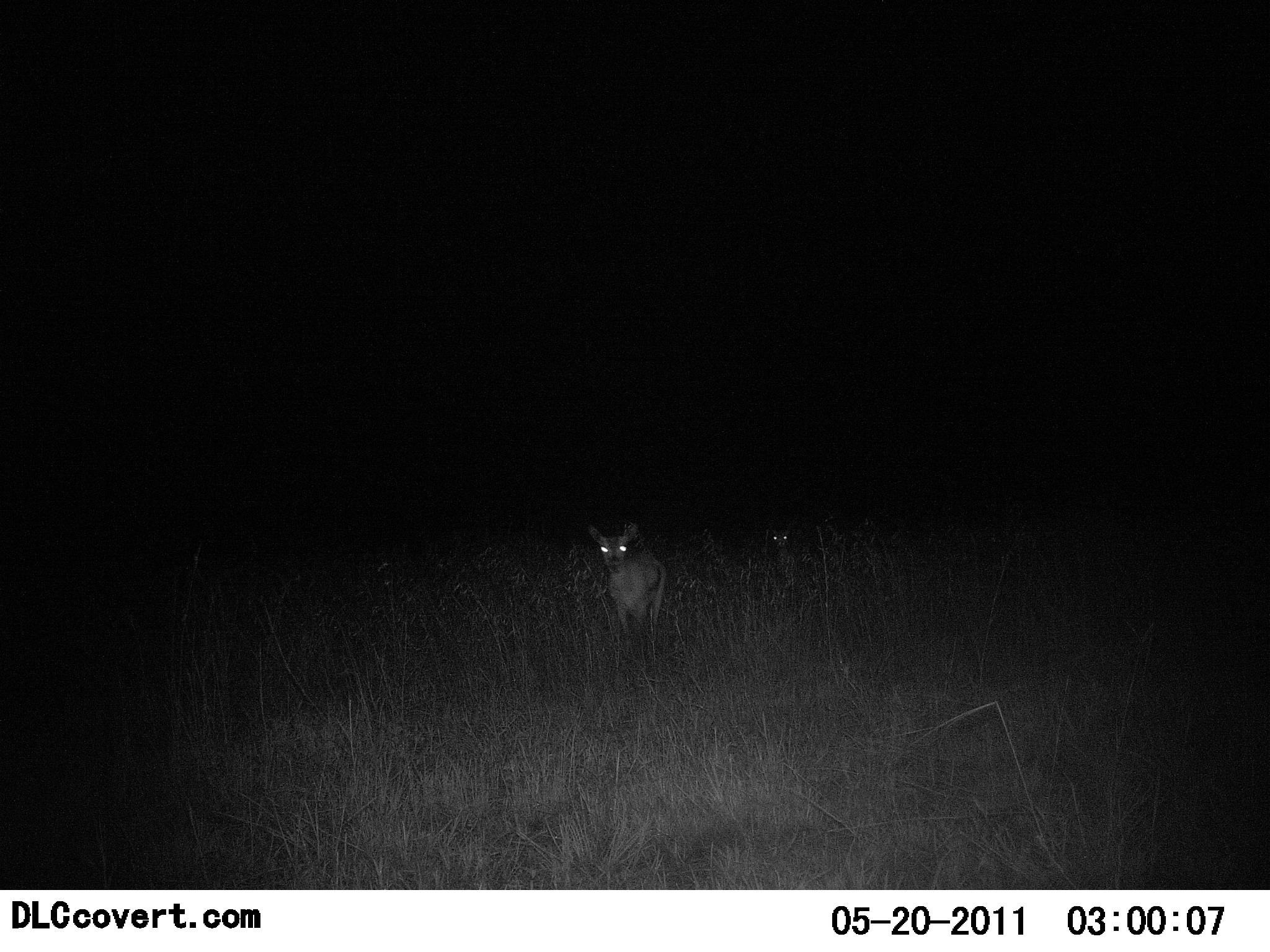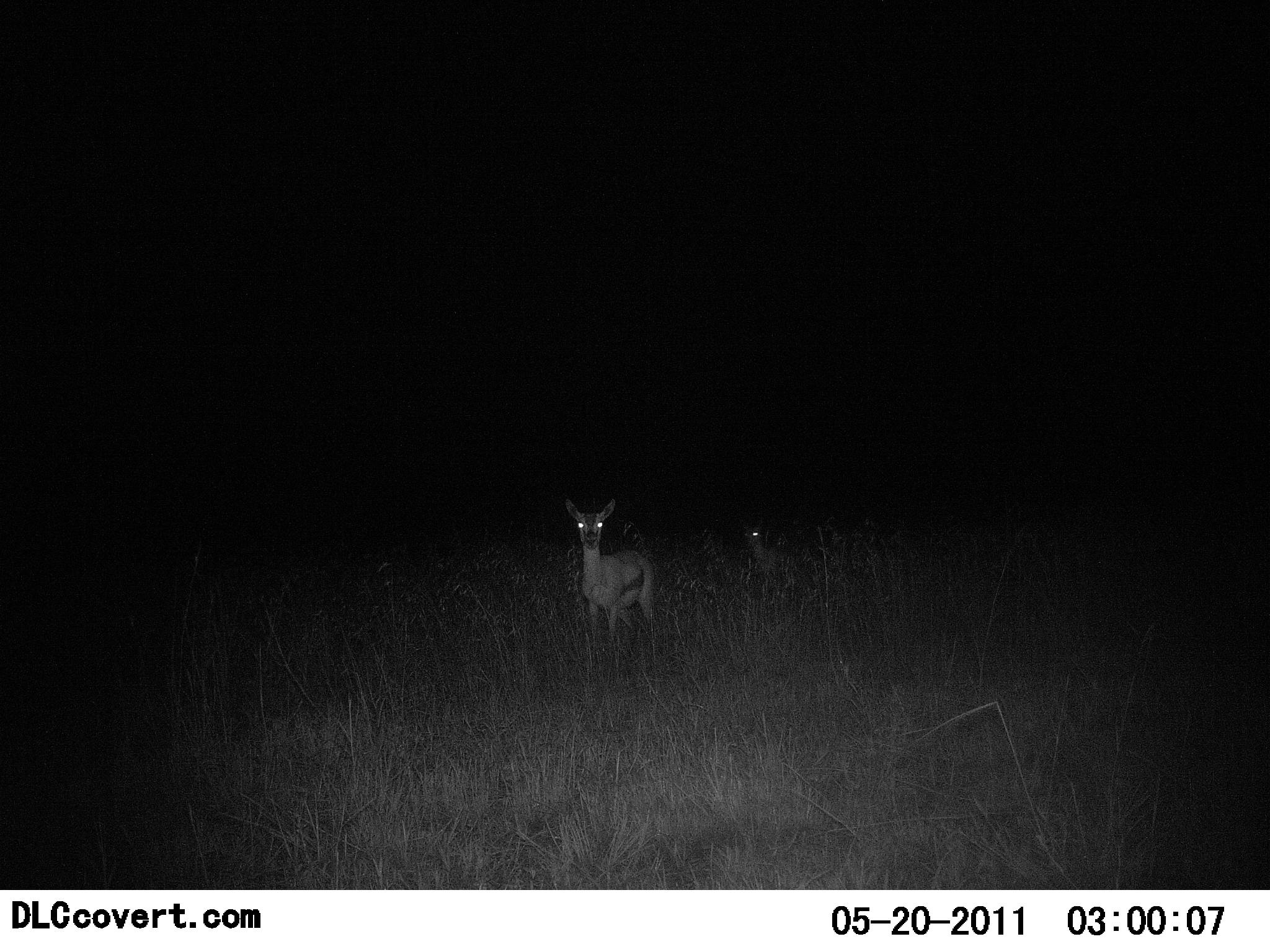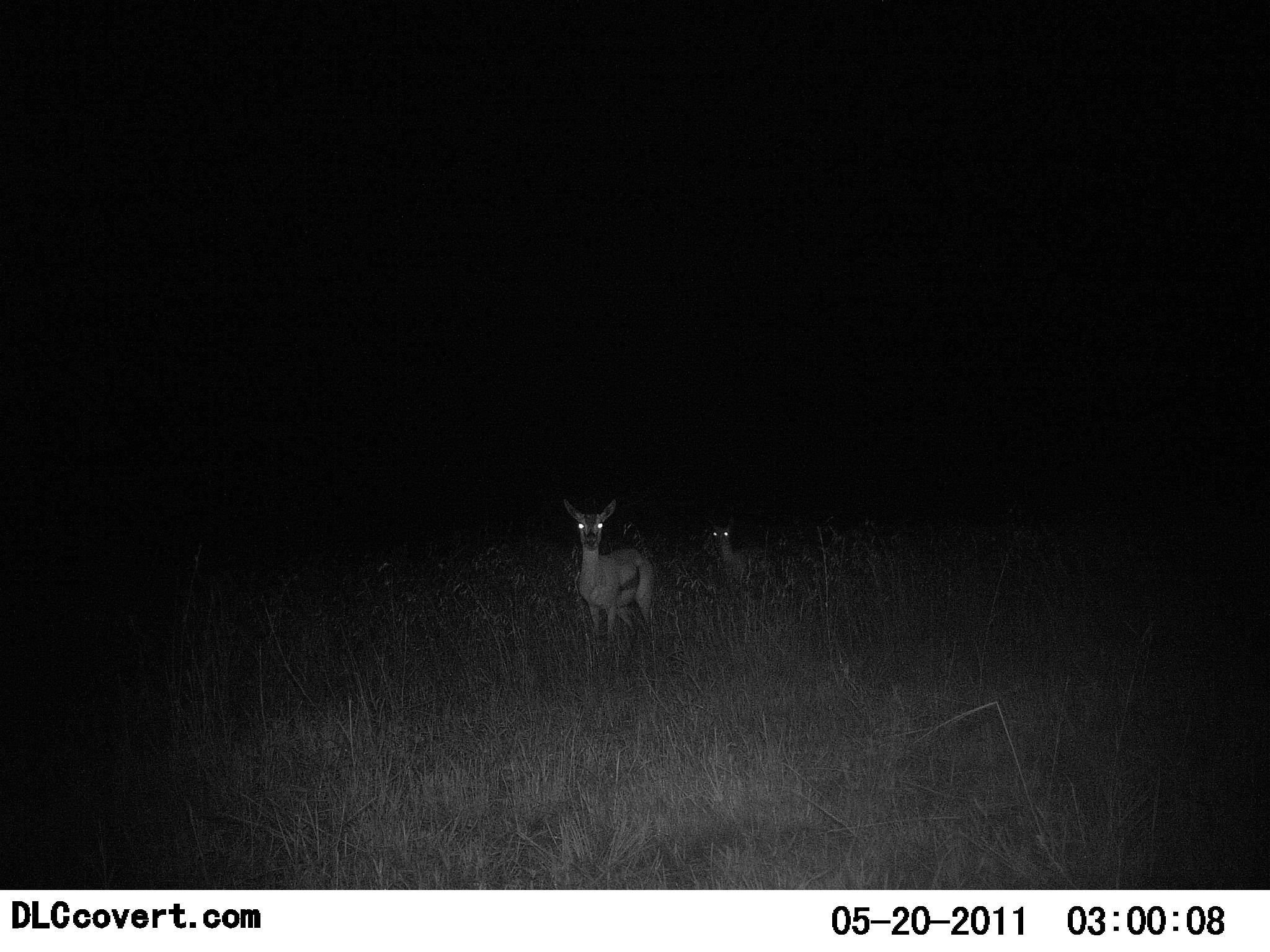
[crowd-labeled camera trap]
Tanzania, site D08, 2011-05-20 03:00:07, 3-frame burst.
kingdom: Animalia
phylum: Chordata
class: Mammalia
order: Artiodactyla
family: Bovidae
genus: Eudorcas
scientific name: Eudorcas thomsonii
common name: thomson's gazelle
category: gazellethomsons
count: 2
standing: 25%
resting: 0%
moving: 75%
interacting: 0%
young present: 8%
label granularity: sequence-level